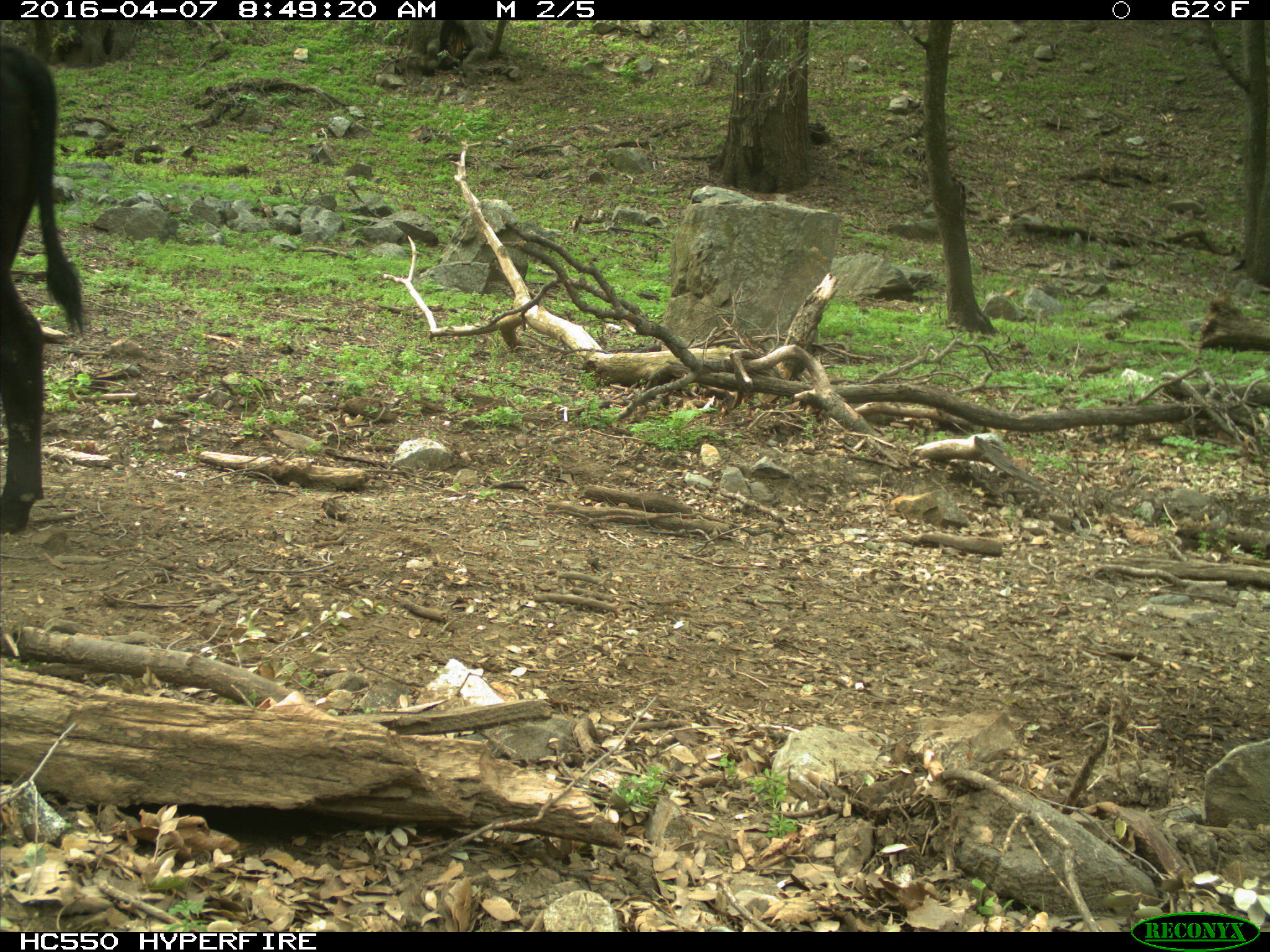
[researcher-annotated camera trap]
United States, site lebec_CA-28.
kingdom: Animalia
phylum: Chordata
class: Mammalia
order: Artiodactyla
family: Bovidae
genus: Bos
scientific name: Bos taurus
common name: domestic cow